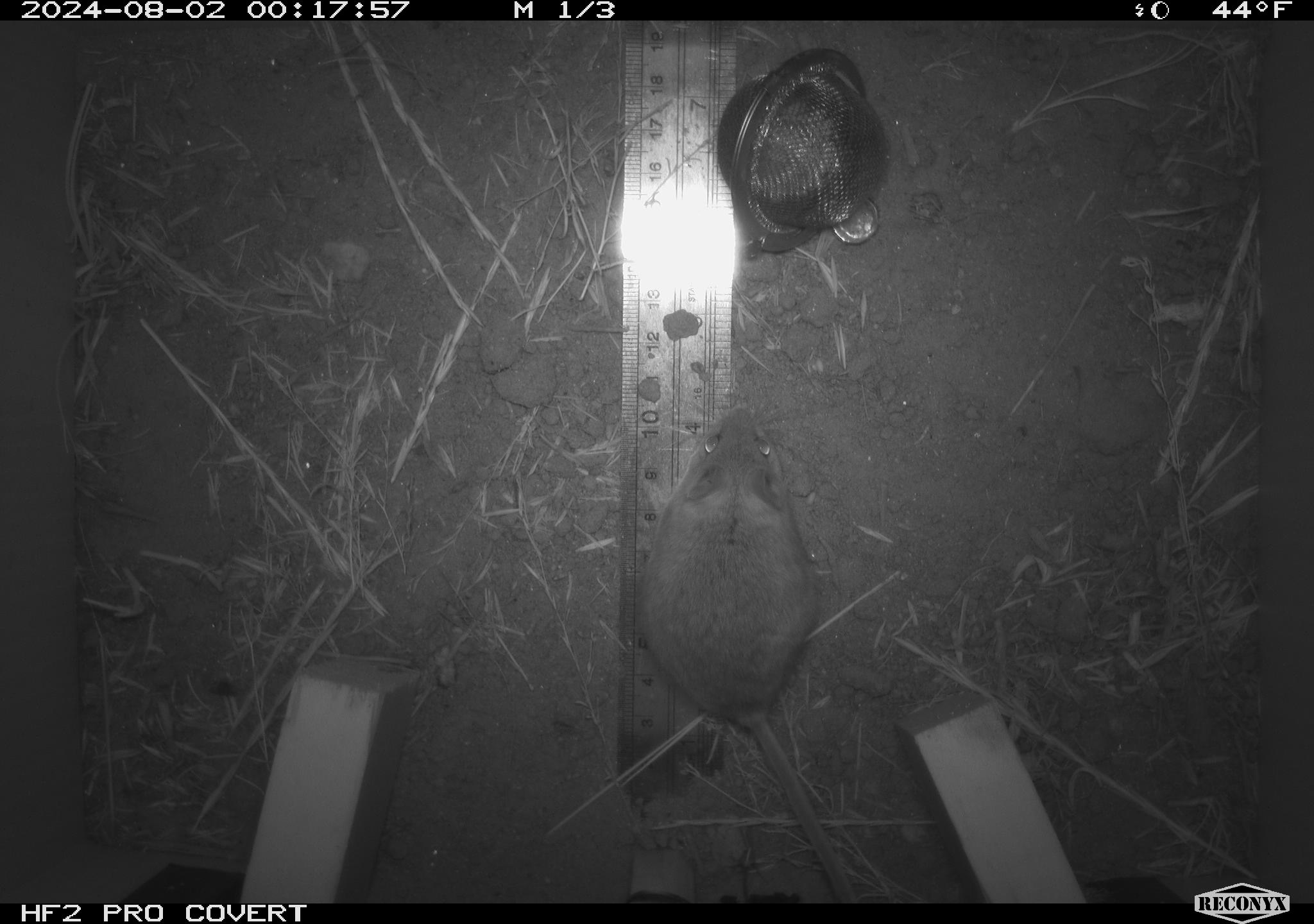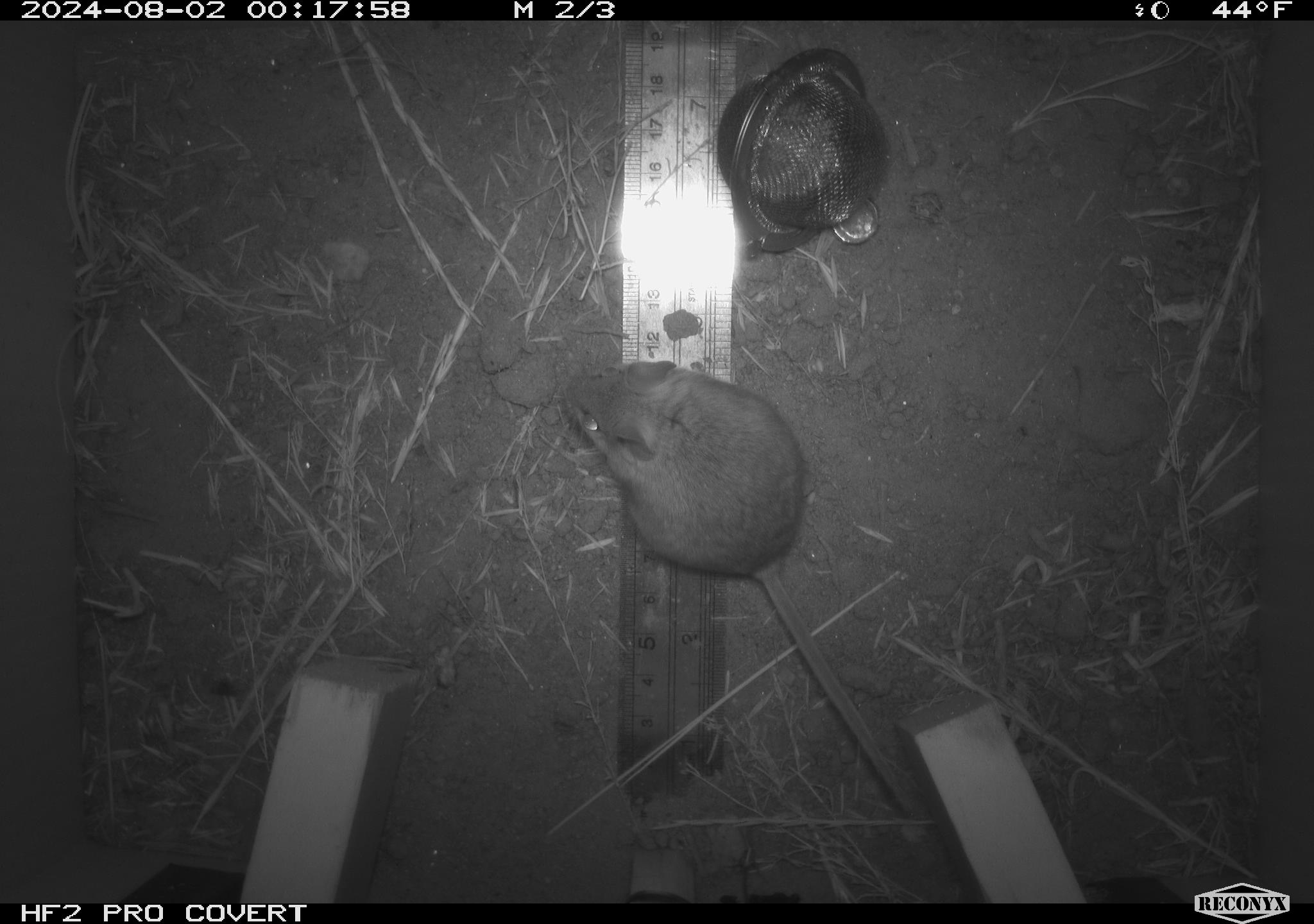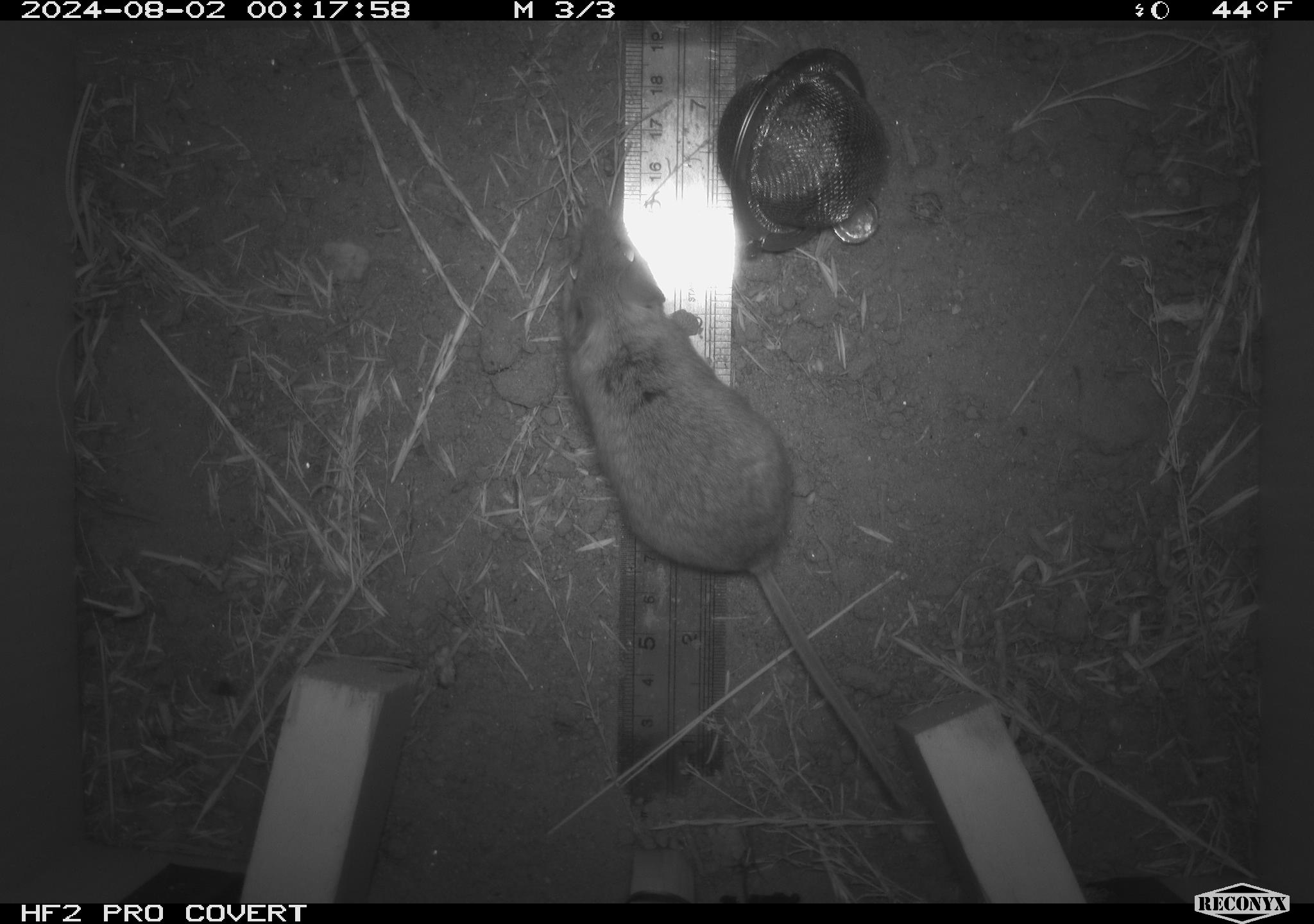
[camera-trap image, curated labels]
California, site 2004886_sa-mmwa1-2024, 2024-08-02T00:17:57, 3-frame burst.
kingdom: Animalia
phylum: Chordata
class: Mammalia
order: Rodentia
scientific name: Rodentia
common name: mouse species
Mouse species (Rodentia).